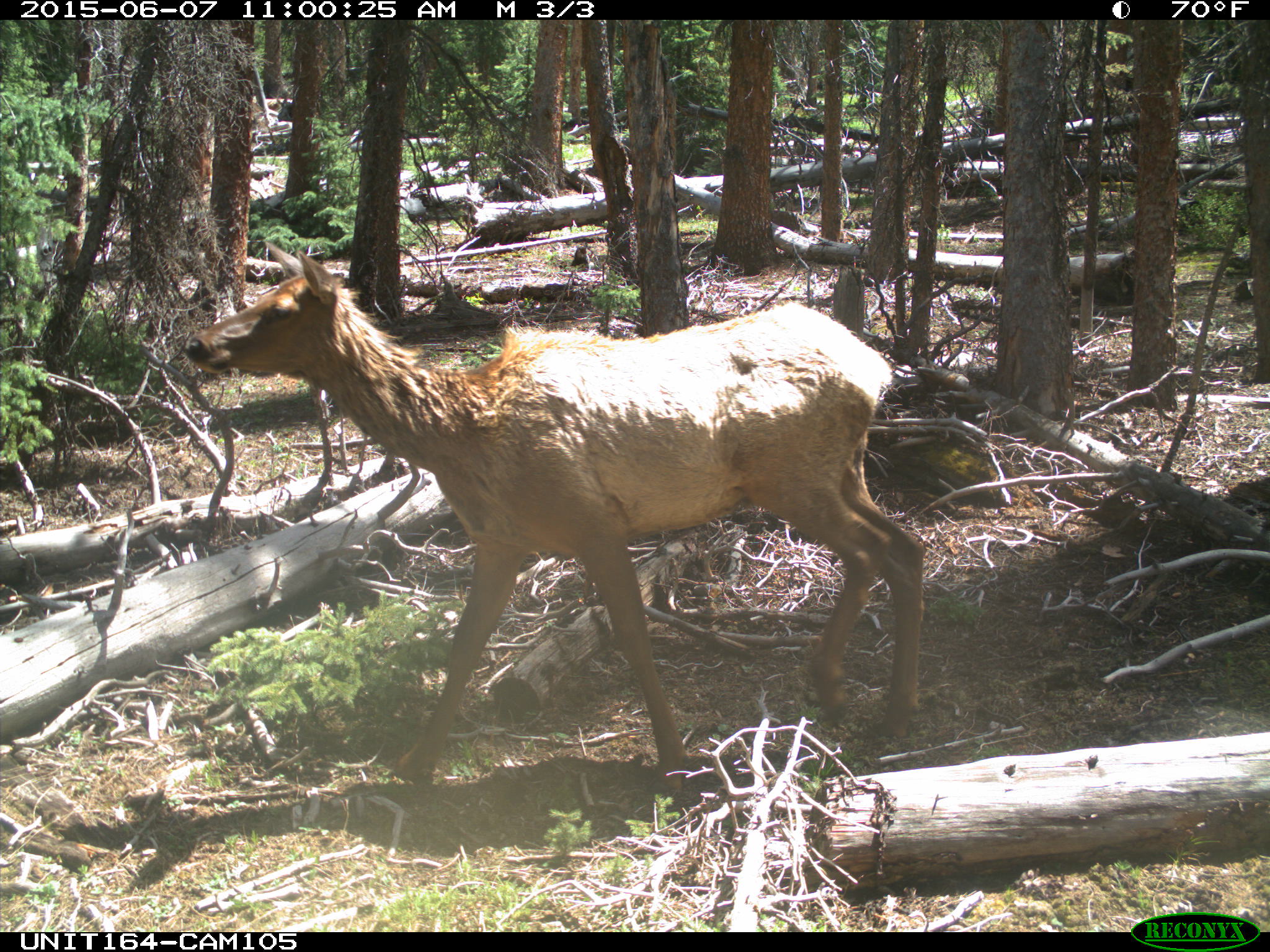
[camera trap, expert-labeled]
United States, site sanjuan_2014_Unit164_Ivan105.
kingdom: Animalia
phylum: Chordata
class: Mammalia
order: Artiodactyla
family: Cervidae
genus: Cervus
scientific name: Cervus elaphus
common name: red deer